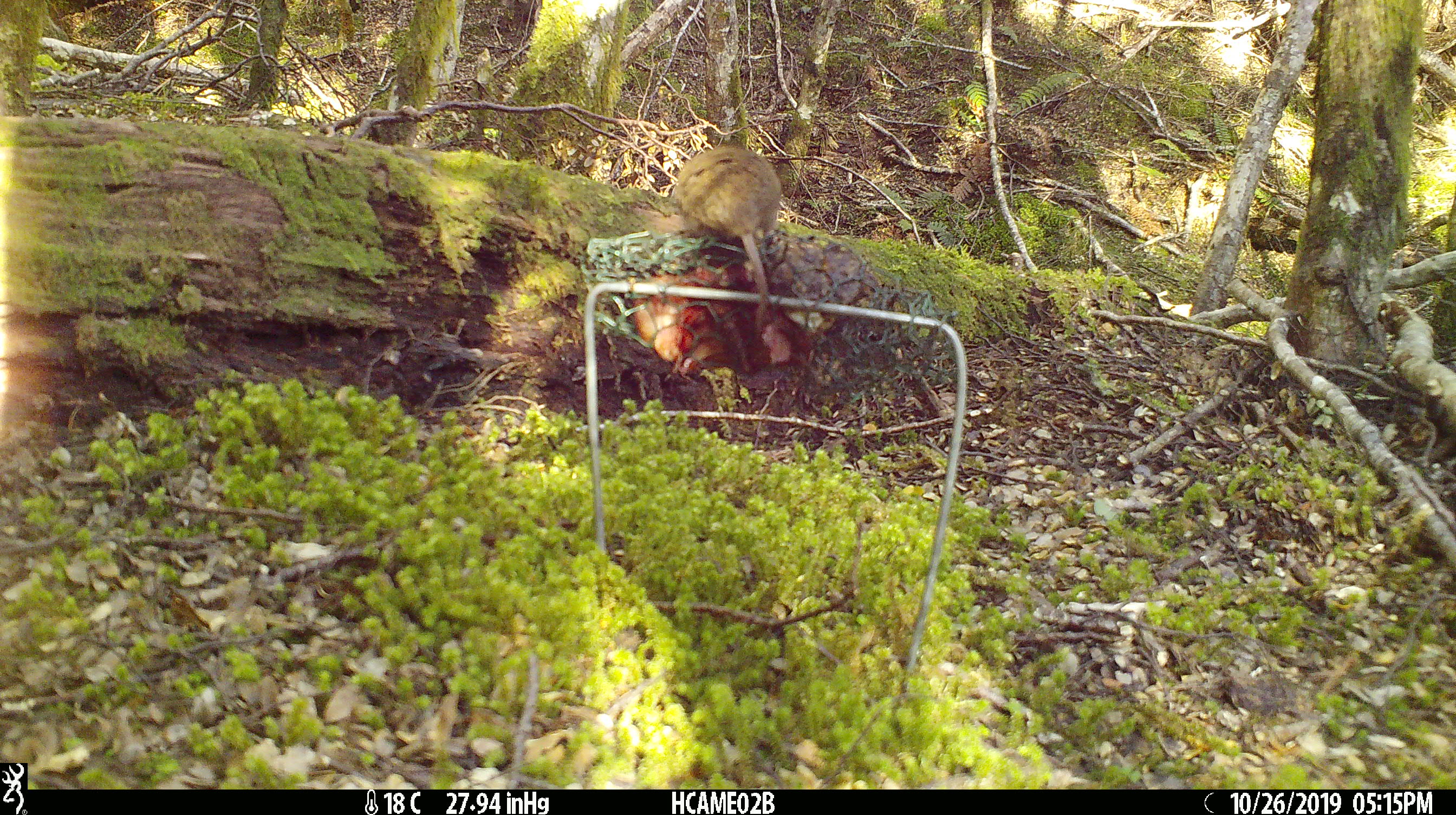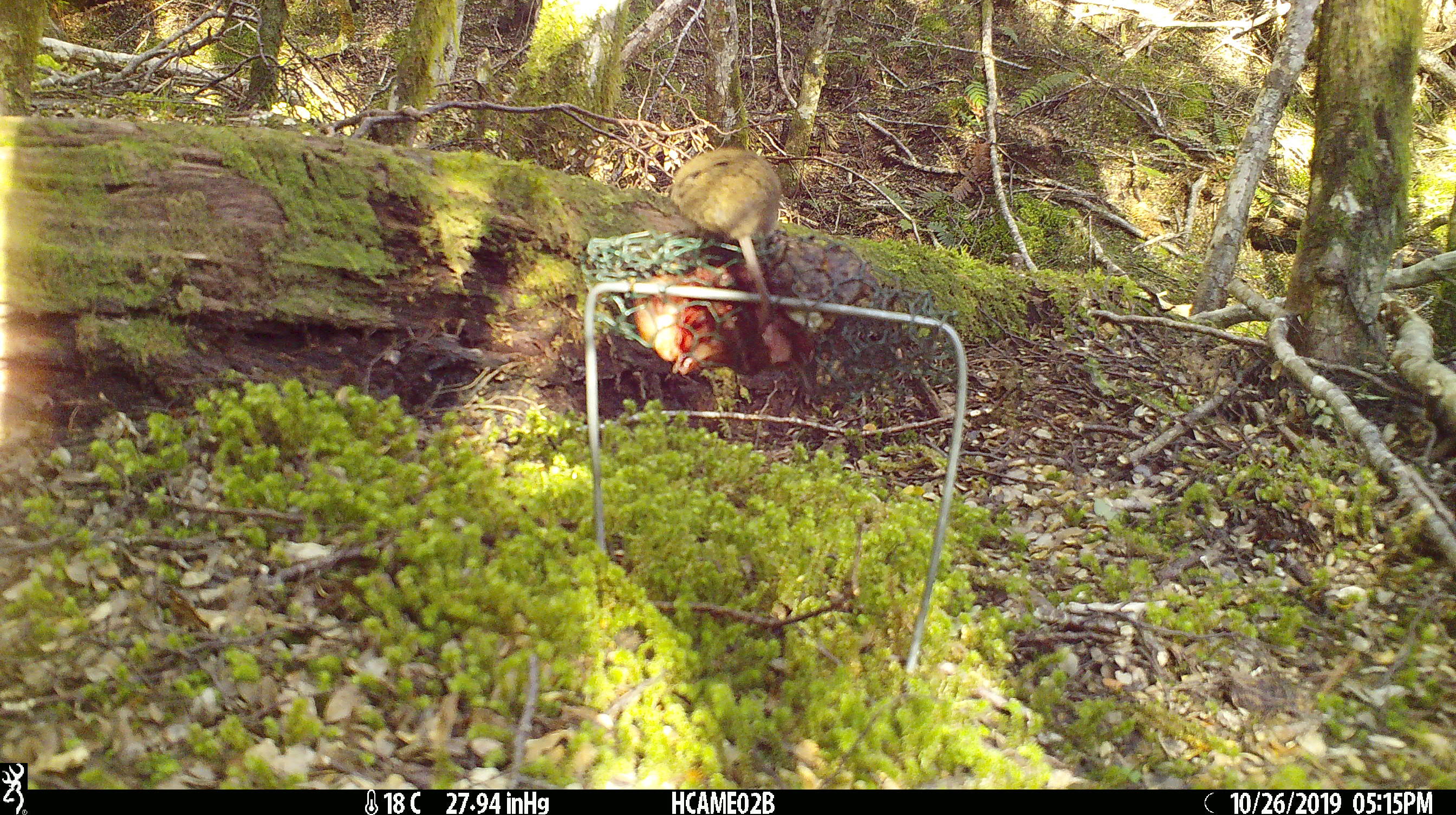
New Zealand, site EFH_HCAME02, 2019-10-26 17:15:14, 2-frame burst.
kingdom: Animalia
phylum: Chordata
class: Mammalia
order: Rodentia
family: Muridae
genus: Mus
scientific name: Mus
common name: mouse